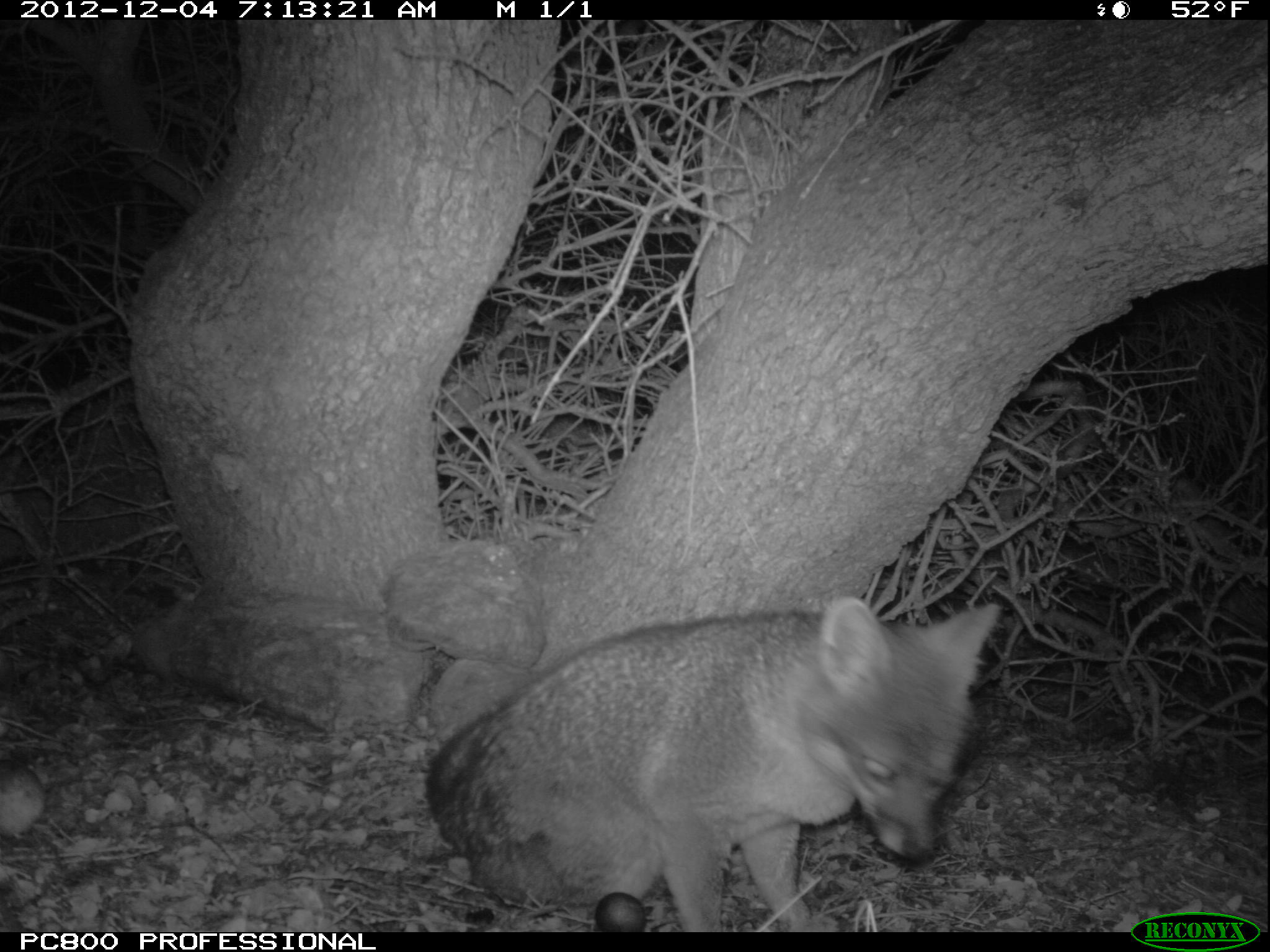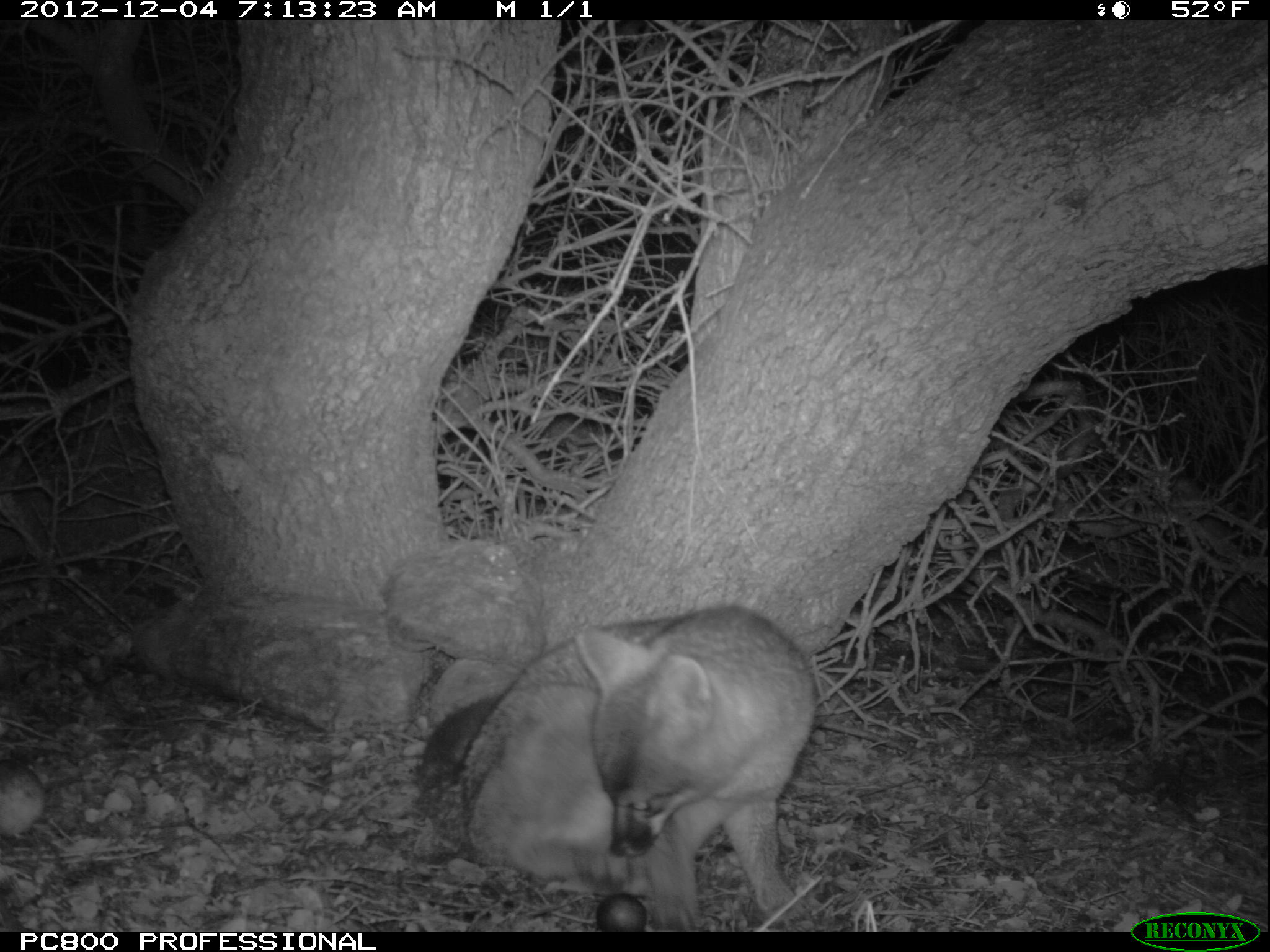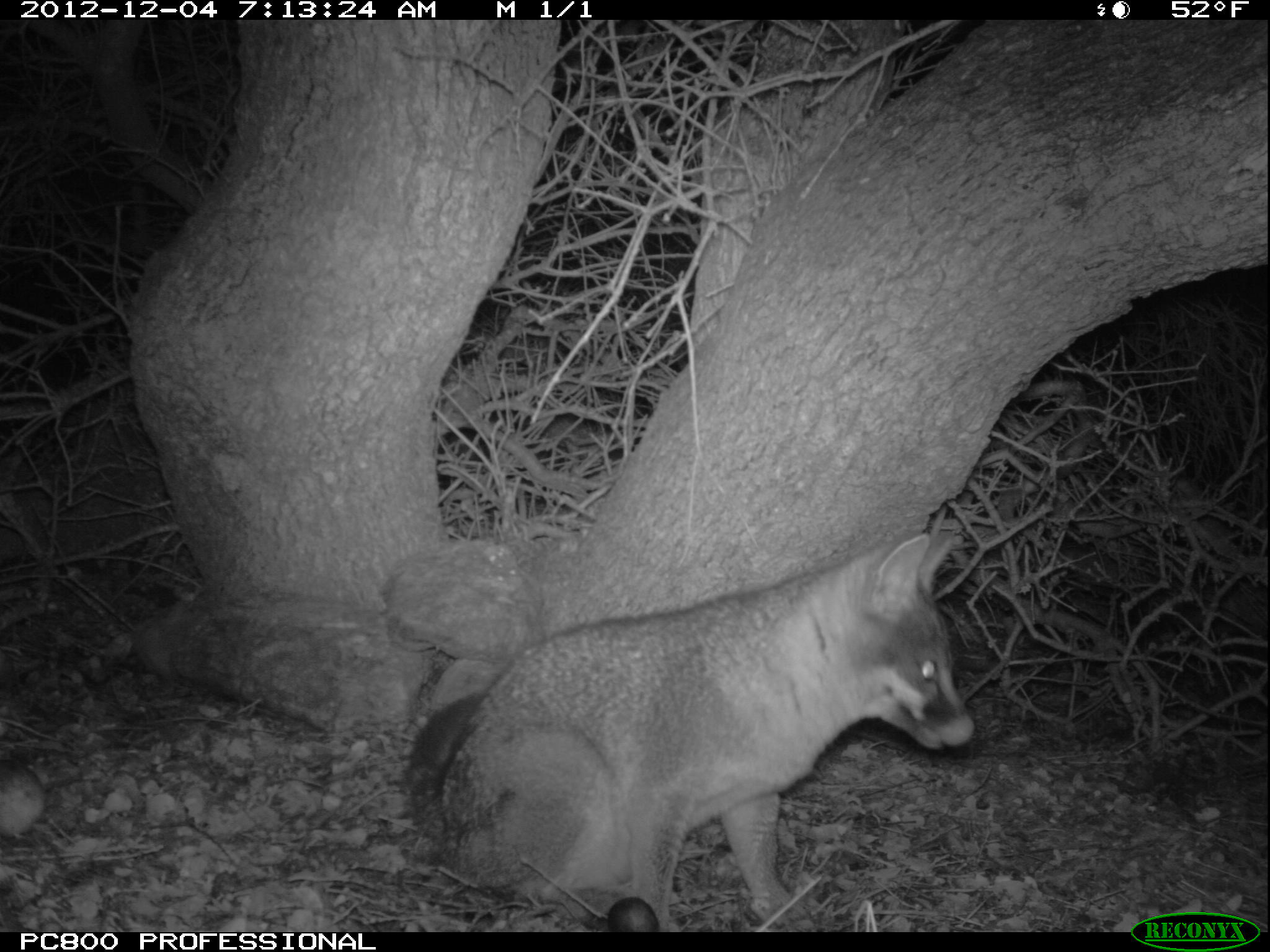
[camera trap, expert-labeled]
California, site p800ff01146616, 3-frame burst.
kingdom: Animalia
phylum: Chordata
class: Mammalia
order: Carnivora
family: Canidae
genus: Urocyon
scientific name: Urocyon littoralis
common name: island fox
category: fox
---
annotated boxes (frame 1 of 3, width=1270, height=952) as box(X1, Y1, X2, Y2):
fox: box(424, 595, 1000, 931)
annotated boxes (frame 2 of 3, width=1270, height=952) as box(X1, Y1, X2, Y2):
fox: box(418, 605, 819, 930)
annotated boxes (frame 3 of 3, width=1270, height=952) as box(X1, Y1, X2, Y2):
fox: box(406, 527, 978, 930)